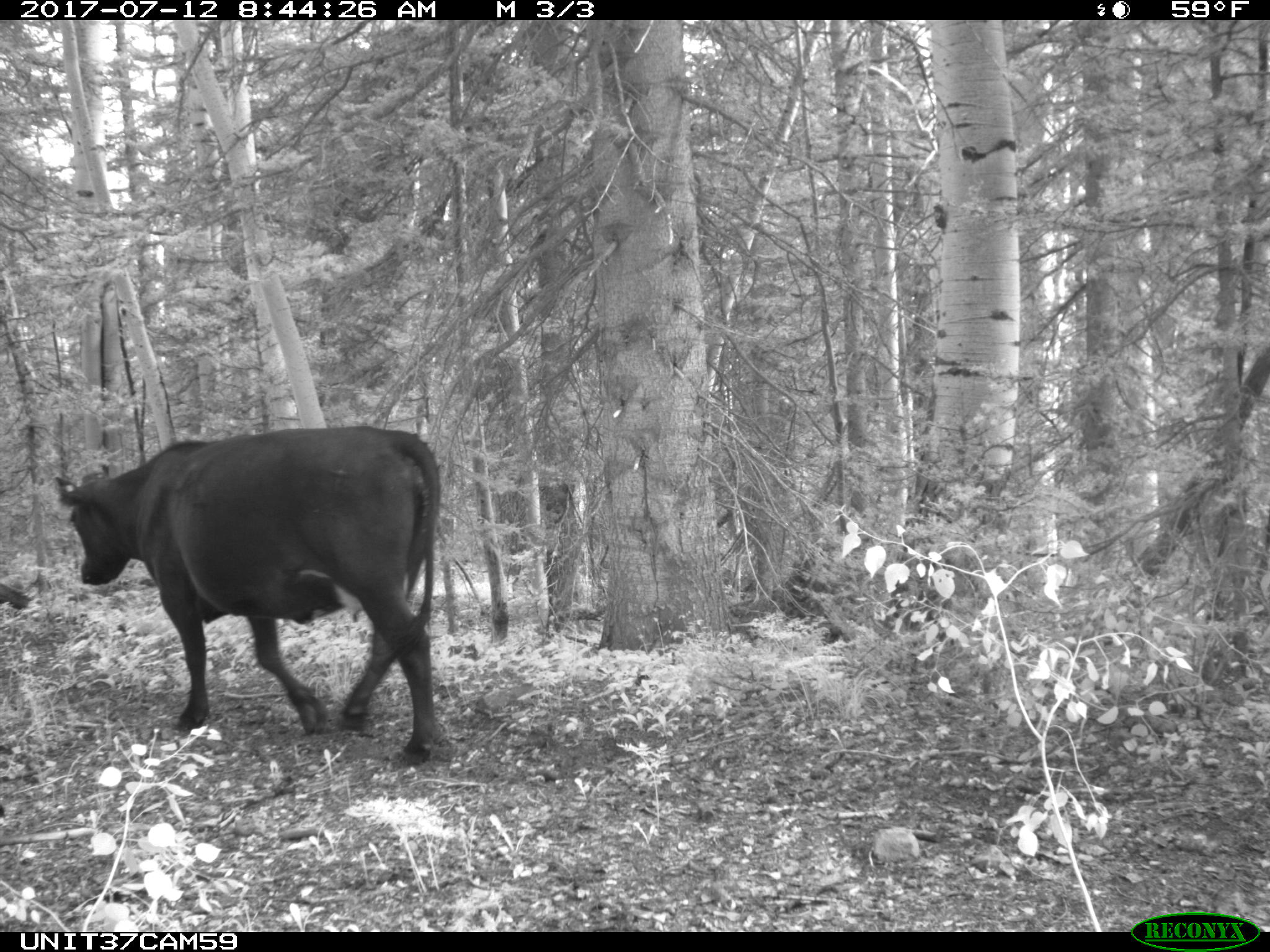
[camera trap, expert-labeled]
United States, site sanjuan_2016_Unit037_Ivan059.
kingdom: Animalia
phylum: Chordata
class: Mammalia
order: Artiodactyla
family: Bovidae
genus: Bos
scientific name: Bos taurus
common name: domestic cow